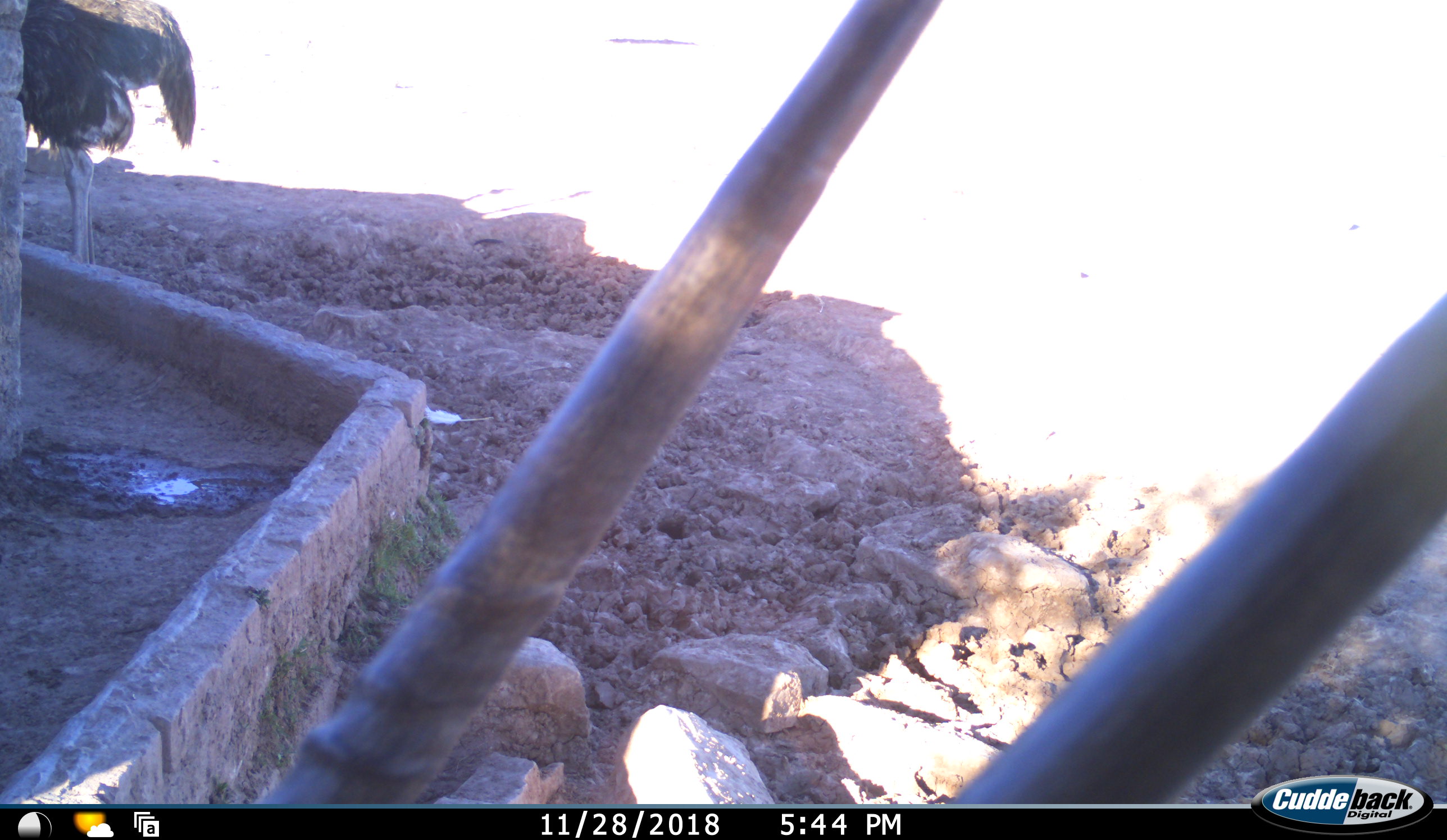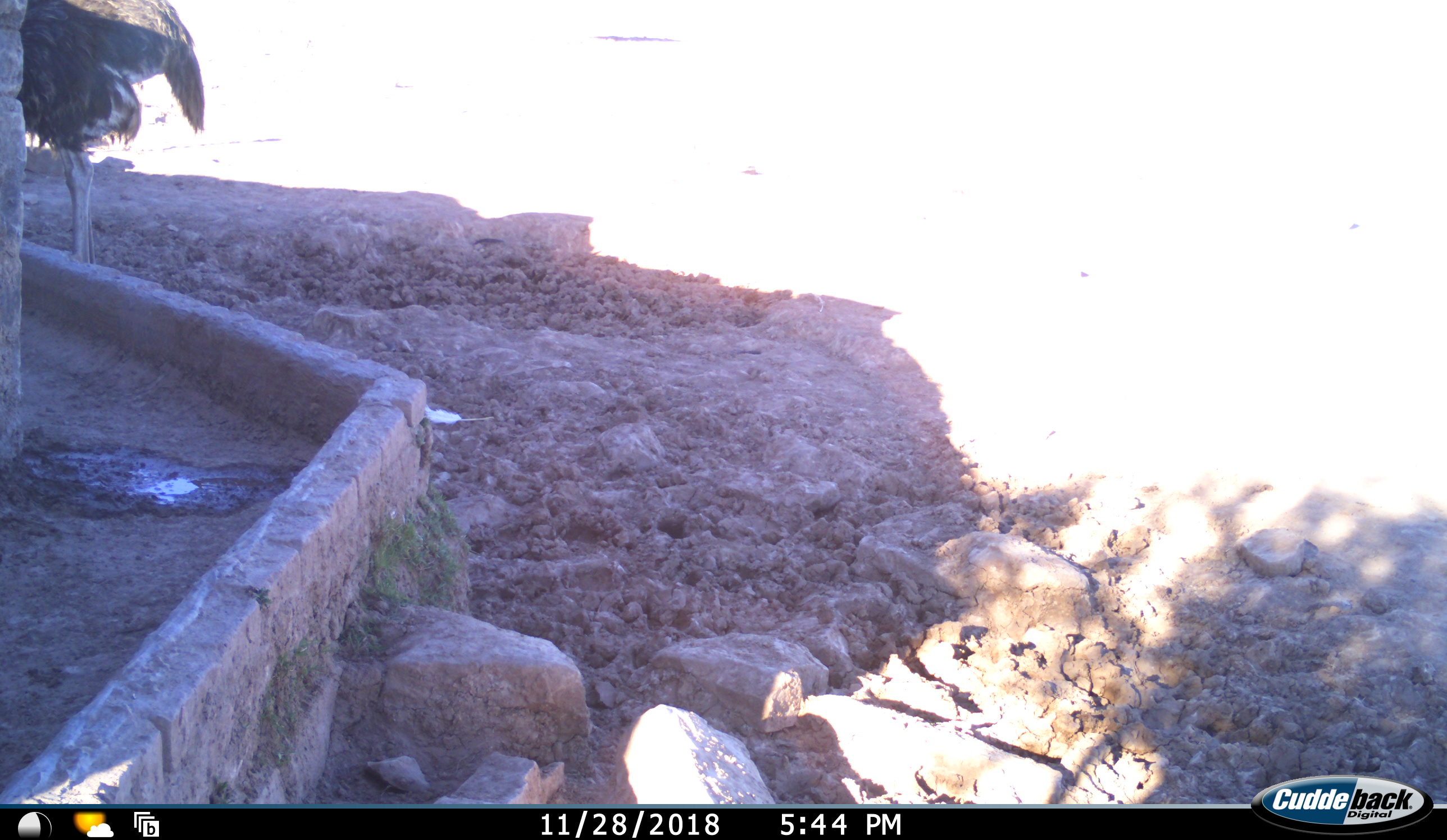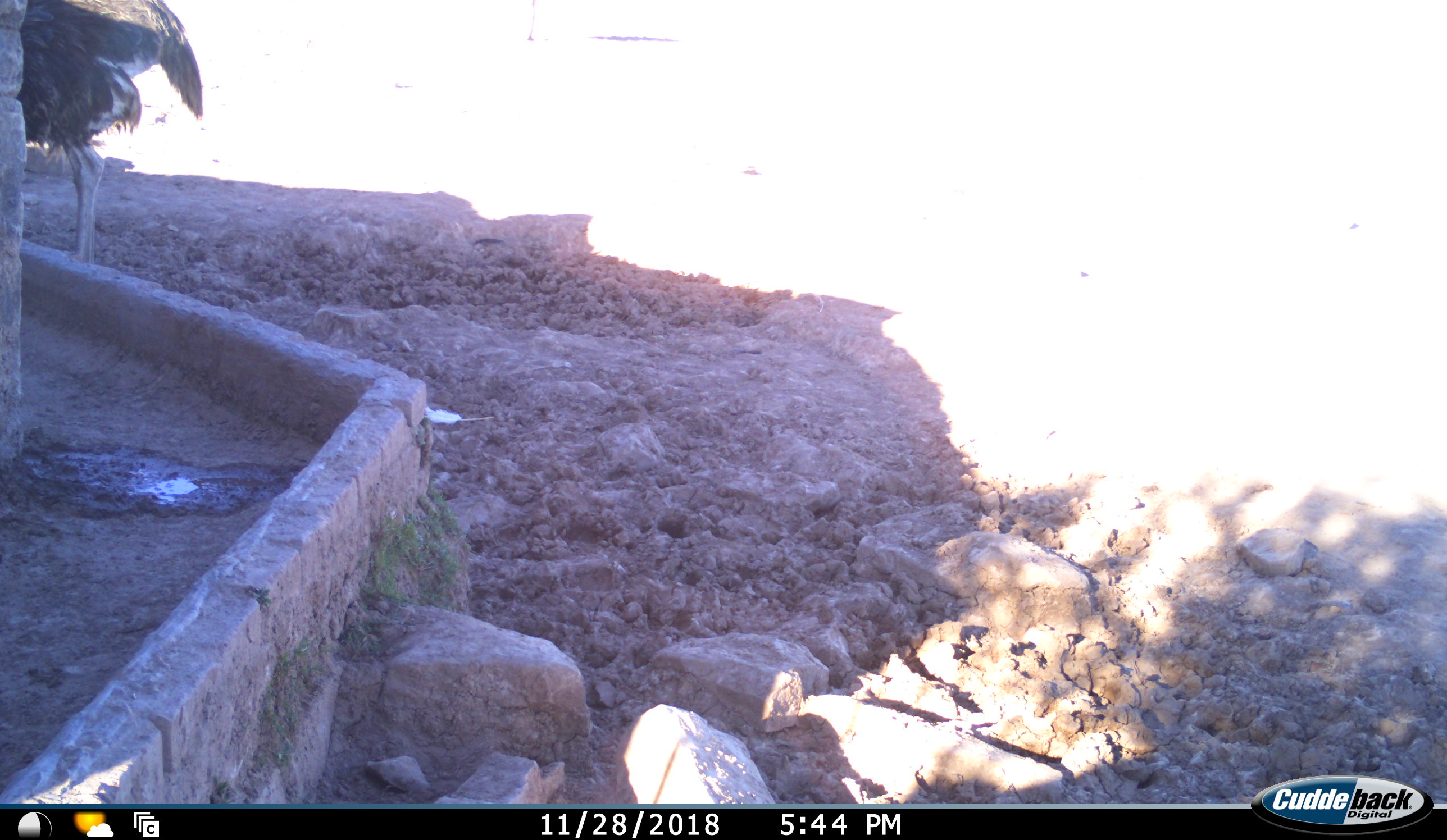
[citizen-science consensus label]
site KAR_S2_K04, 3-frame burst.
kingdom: Animalia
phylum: Chordata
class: Mammalia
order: Artiodactyla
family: Bovidae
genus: Oryx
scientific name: Oryx gazella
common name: gemsbok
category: oryx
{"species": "oryx (gemsbok) (Oryx gazella)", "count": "1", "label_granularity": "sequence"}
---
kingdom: Animalia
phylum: Chordata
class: Aves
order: Struthioniformes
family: Struthionidae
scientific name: Struthionidae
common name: ostrich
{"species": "ostrich (Struthionidae)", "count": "1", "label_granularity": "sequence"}